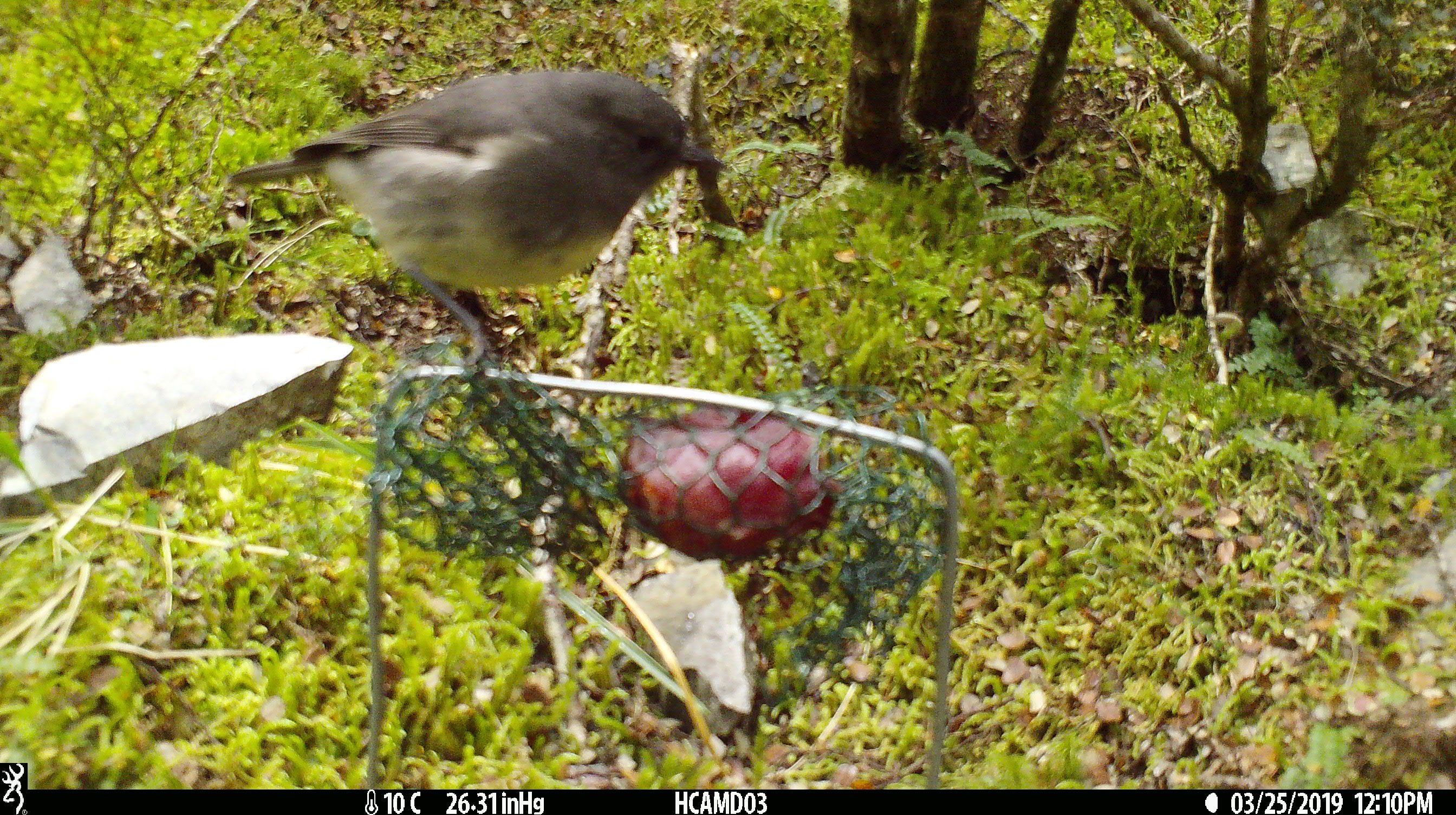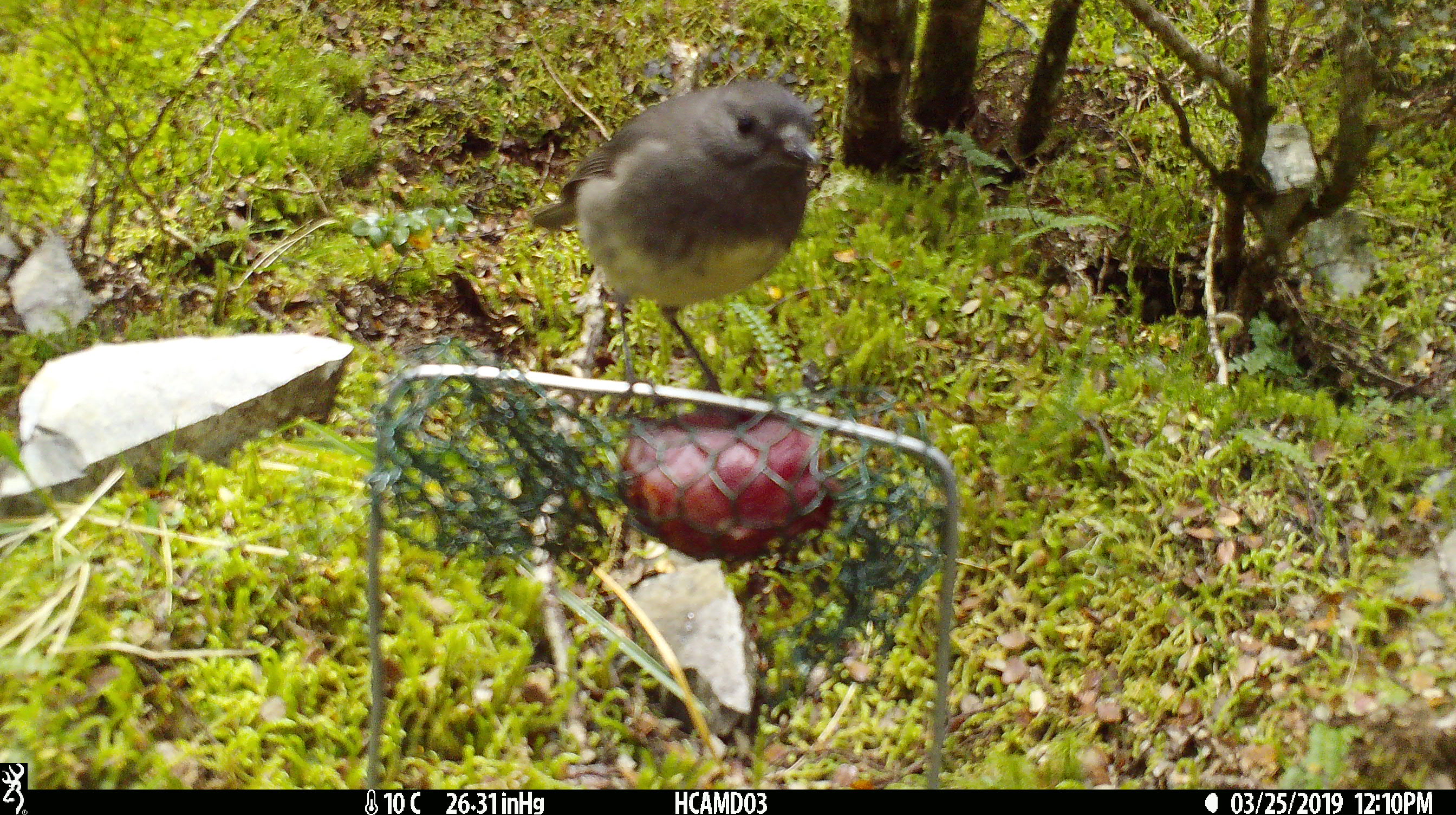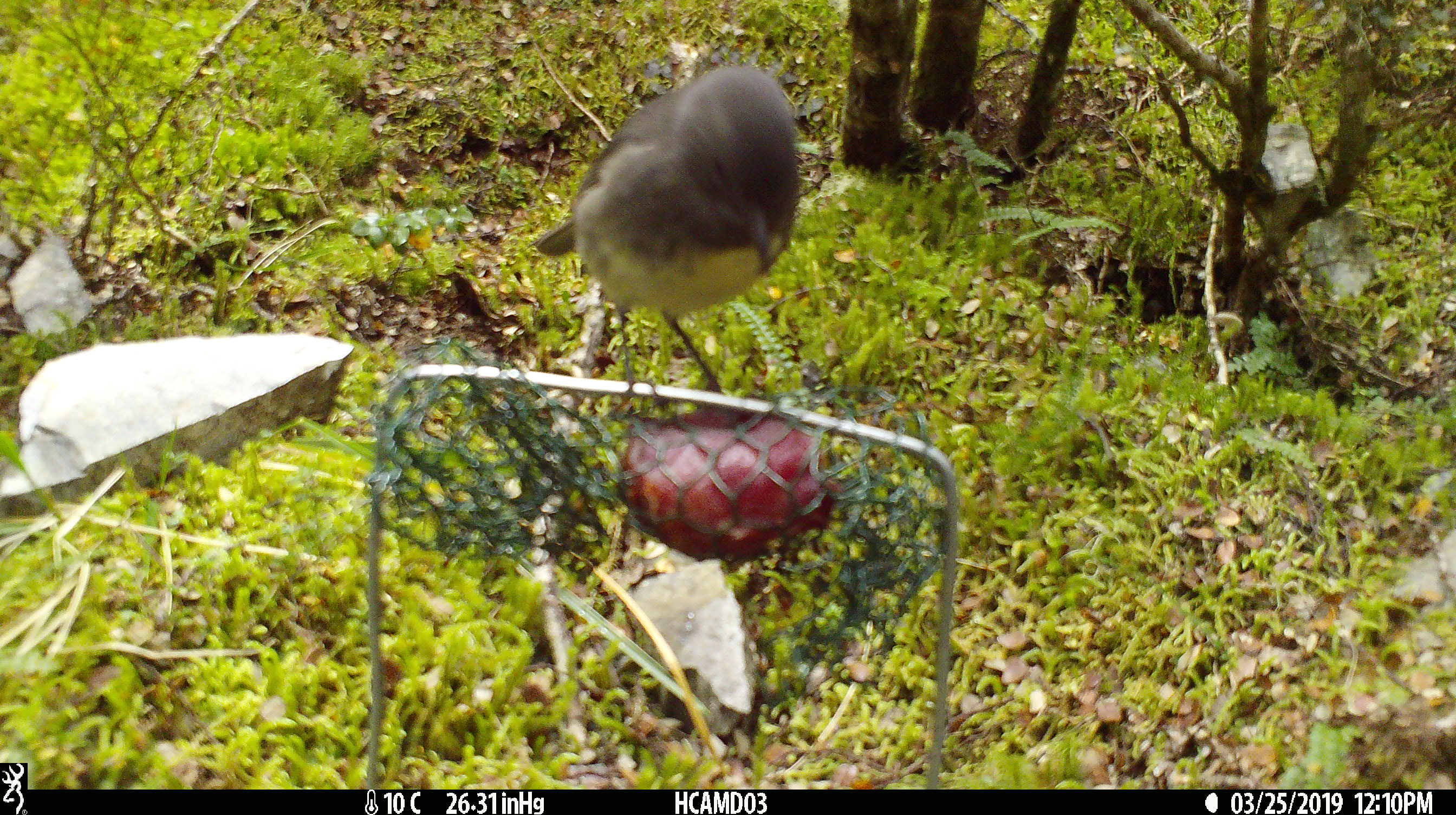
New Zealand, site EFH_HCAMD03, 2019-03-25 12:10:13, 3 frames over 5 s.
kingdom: Animalia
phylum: Chordata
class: Aves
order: Passeriformes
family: Petroicidae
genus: Petroica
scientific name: Petroica australis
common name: new zealand robin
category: robin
Robin (new zealand robin) (Petroica australis).